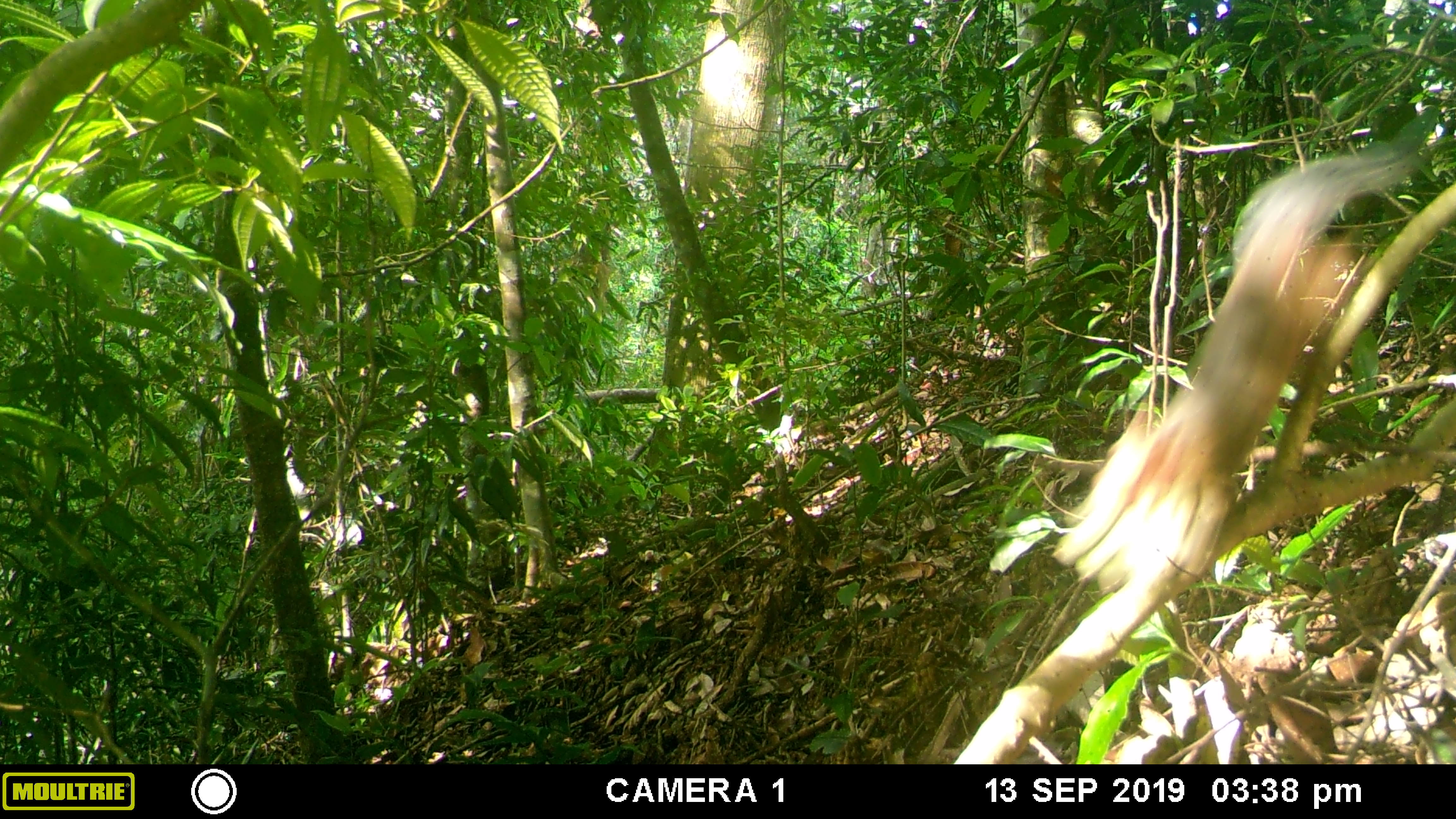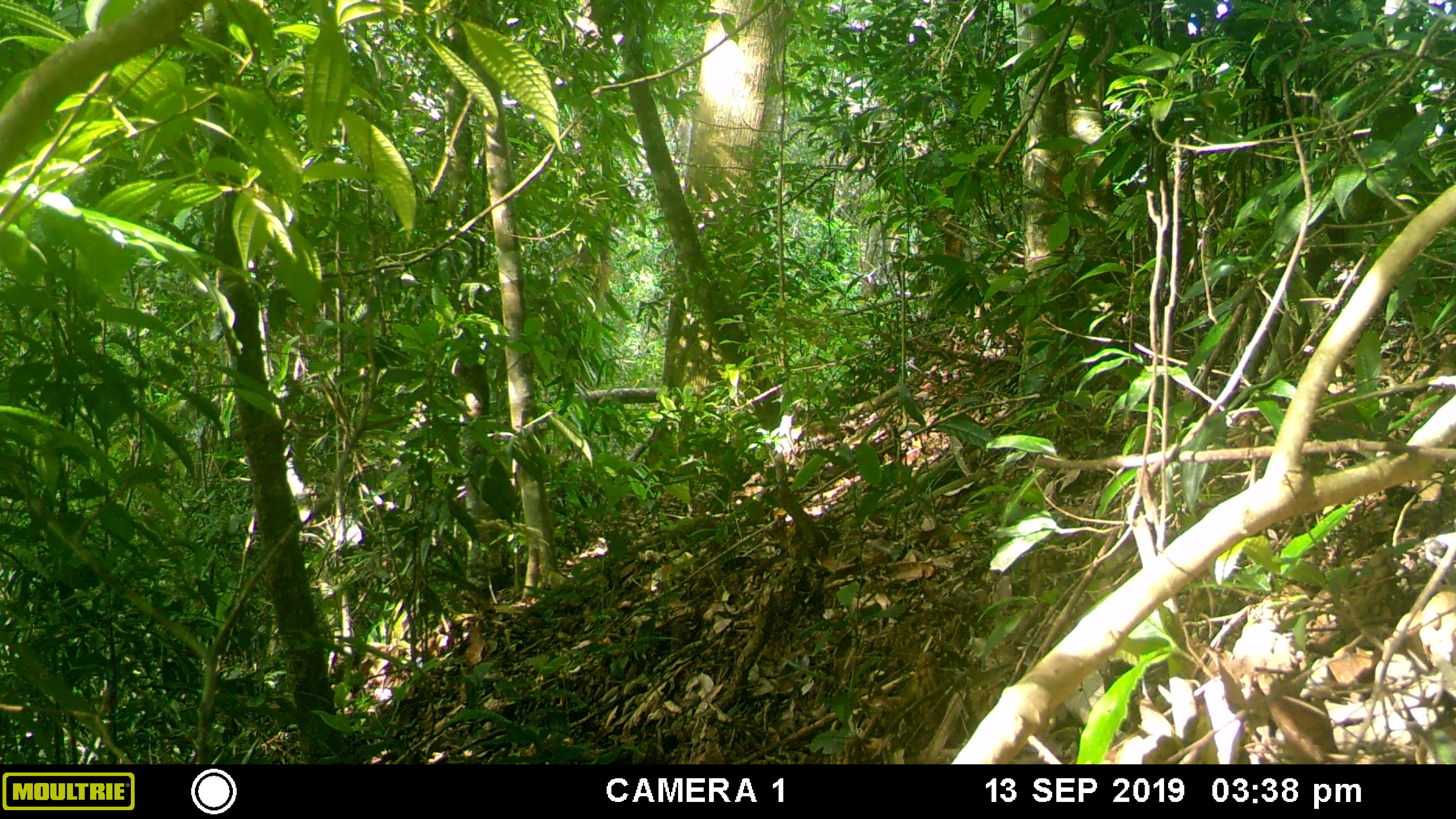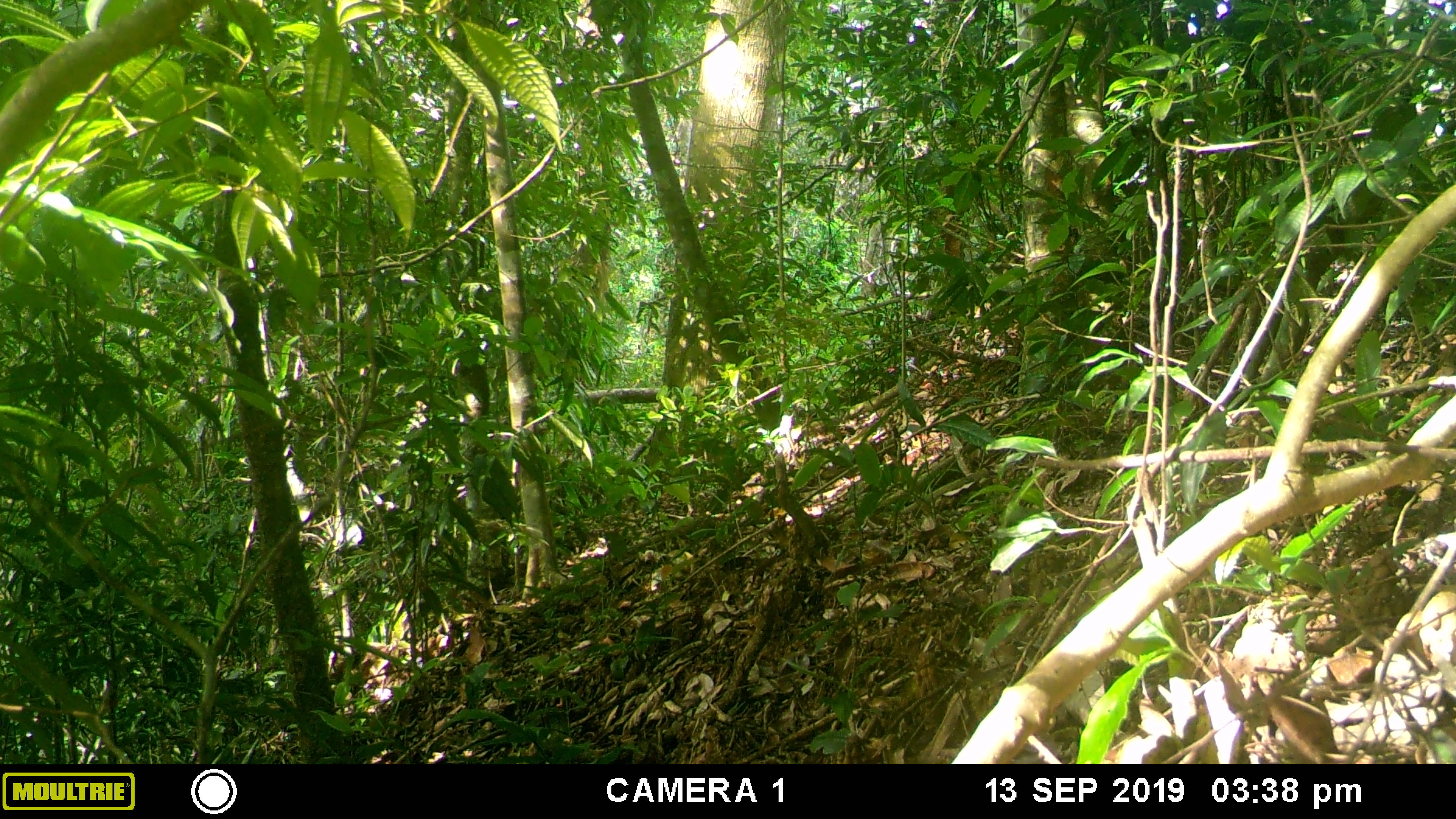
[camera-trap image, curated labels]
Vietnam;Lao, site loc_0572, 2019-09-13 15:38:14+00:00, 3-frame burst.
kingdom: Animalia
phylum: Chordata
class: Mammalia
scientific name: Mammalia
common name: mammal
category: unidentified small mammal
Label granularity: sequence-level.